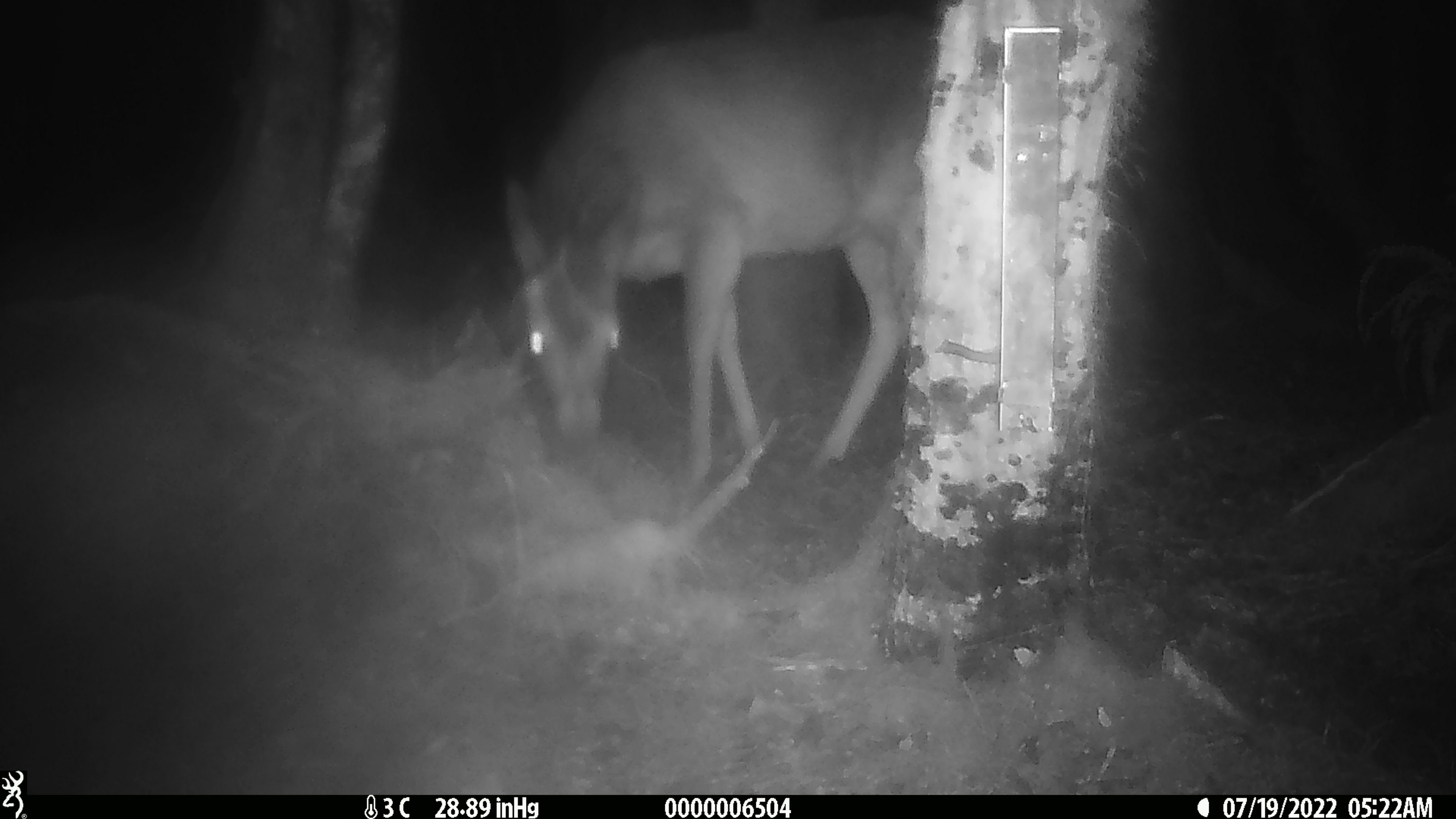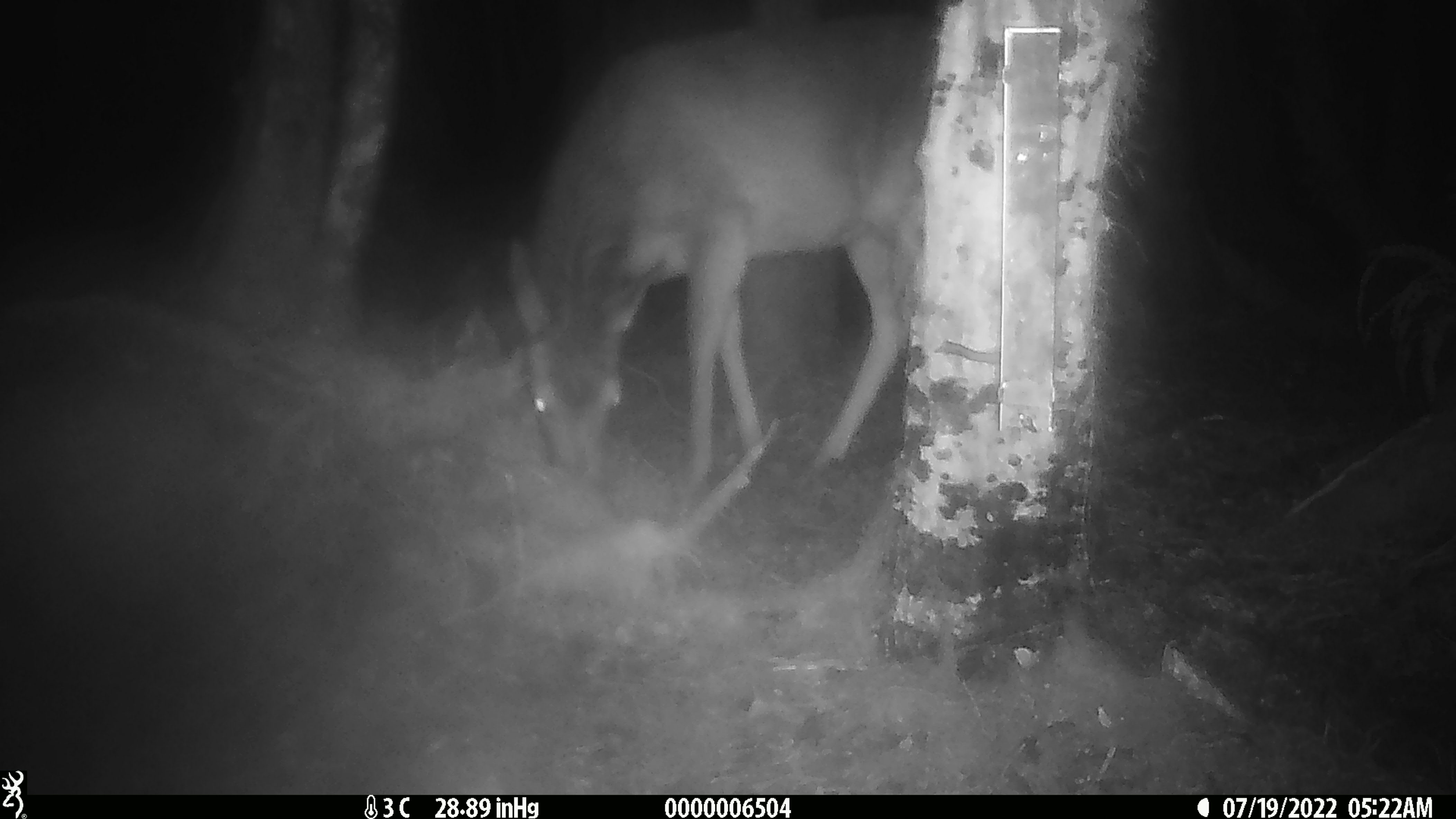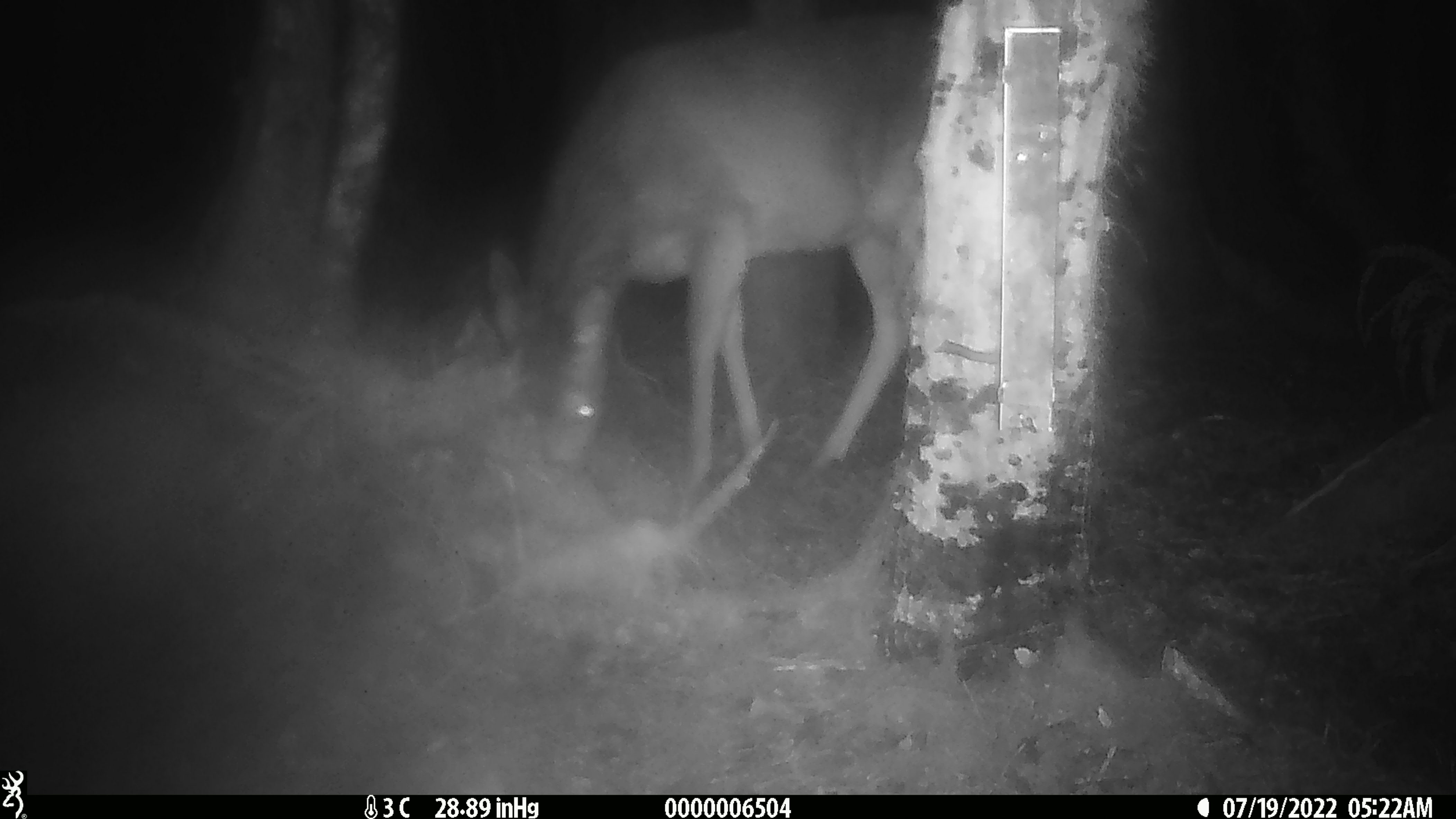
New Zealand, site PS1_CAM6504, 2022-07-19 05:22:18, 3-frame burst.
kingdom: Animalia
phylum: Chordata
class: Mammalia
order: Artiodactyla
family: Cervidae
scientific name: Cervidae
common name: deer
Deer (Cervidae).